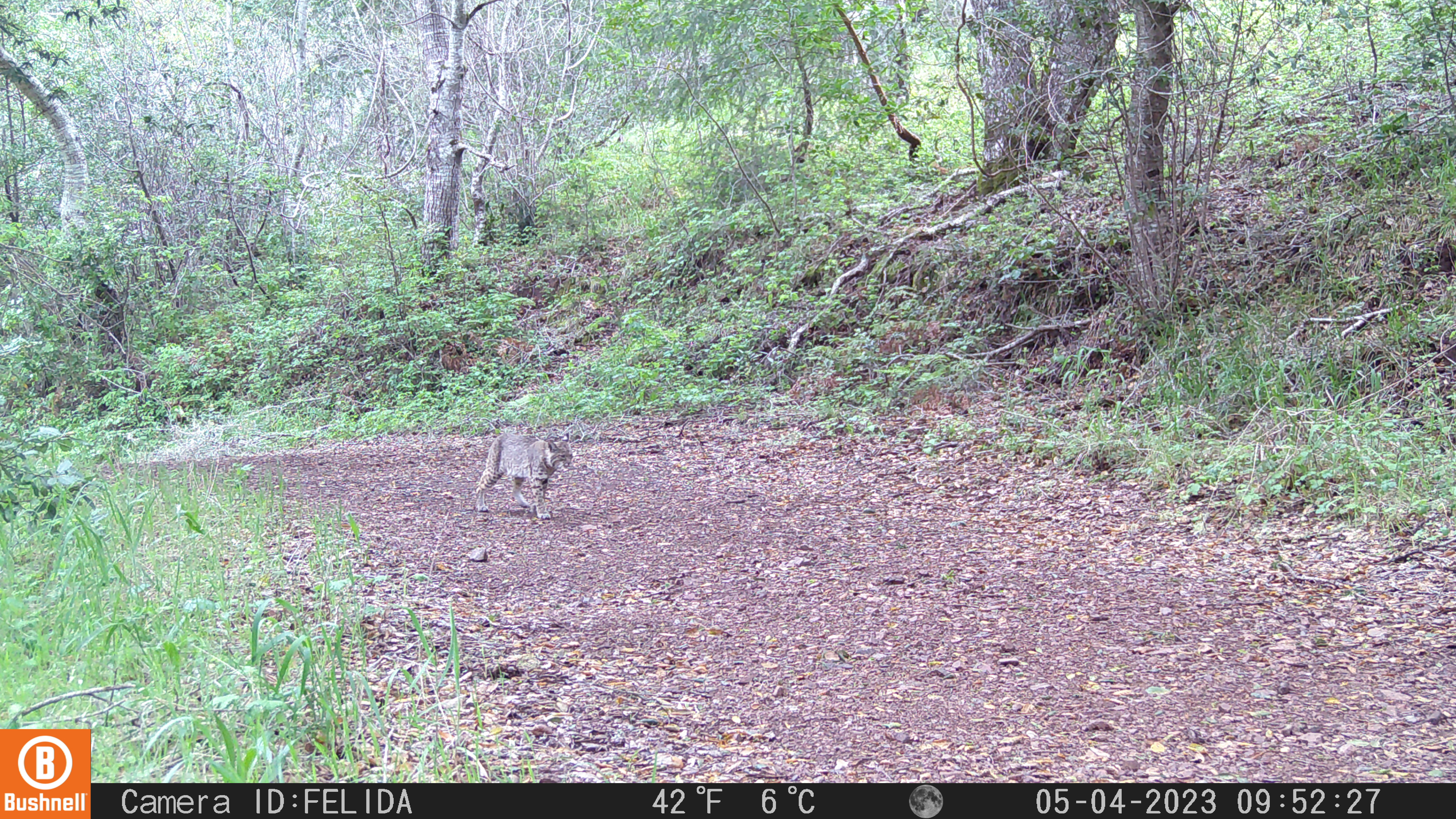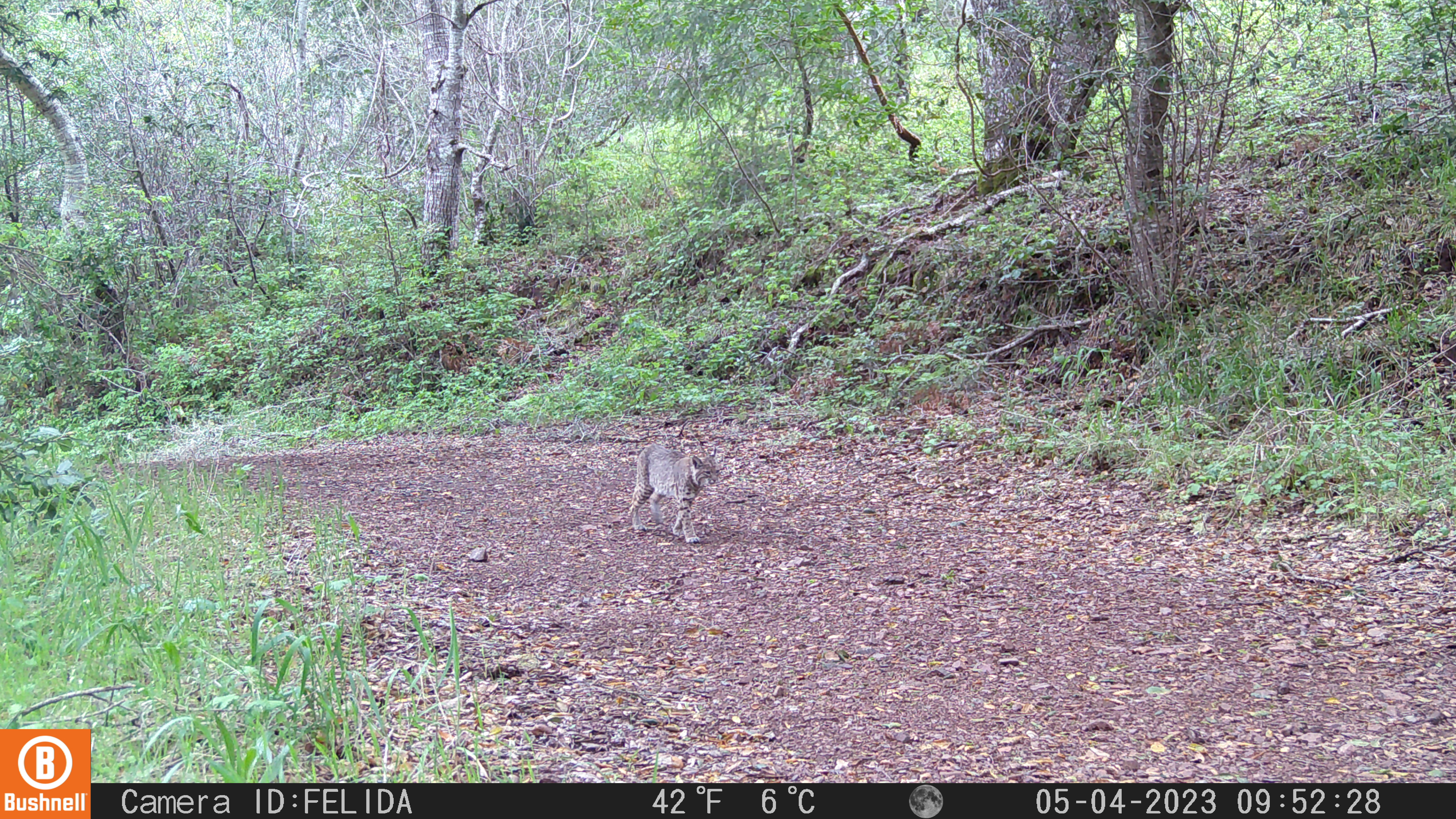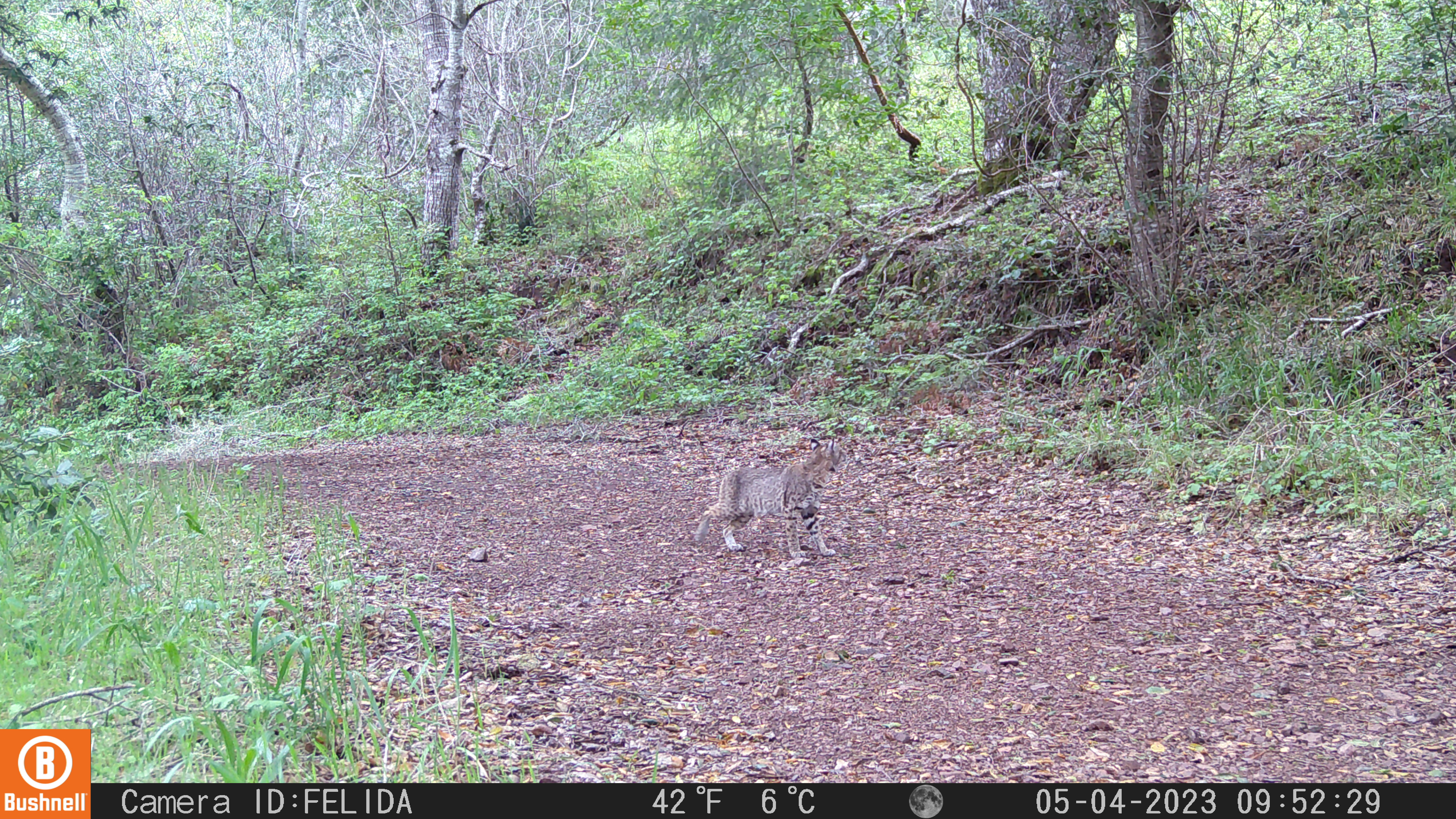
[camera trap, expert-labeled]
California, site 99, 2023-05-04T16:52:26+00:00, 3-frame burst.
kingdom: Animalia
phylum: Chordata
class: Mammalia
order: Carnivora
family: Felidae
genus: Lynx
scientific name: Lynx rufus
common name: bobcat